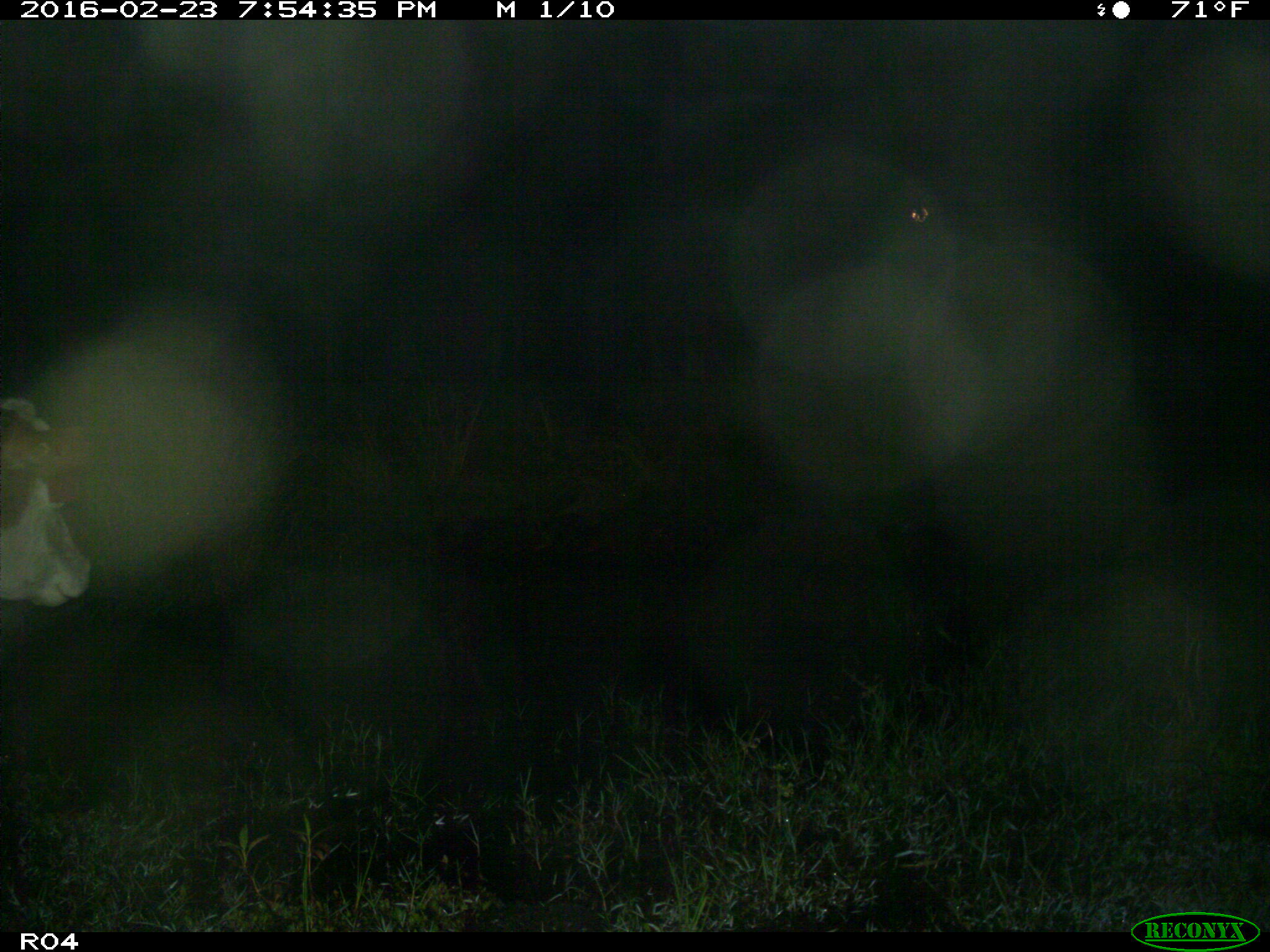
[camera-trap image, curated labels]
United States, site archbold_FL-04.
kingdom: Animalia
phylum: Chordata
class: Mammalia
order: Artiodactyla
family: Bovidae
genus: Bos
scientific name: Bos taurus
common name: domestic cow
Bos taurus (domestic cow).